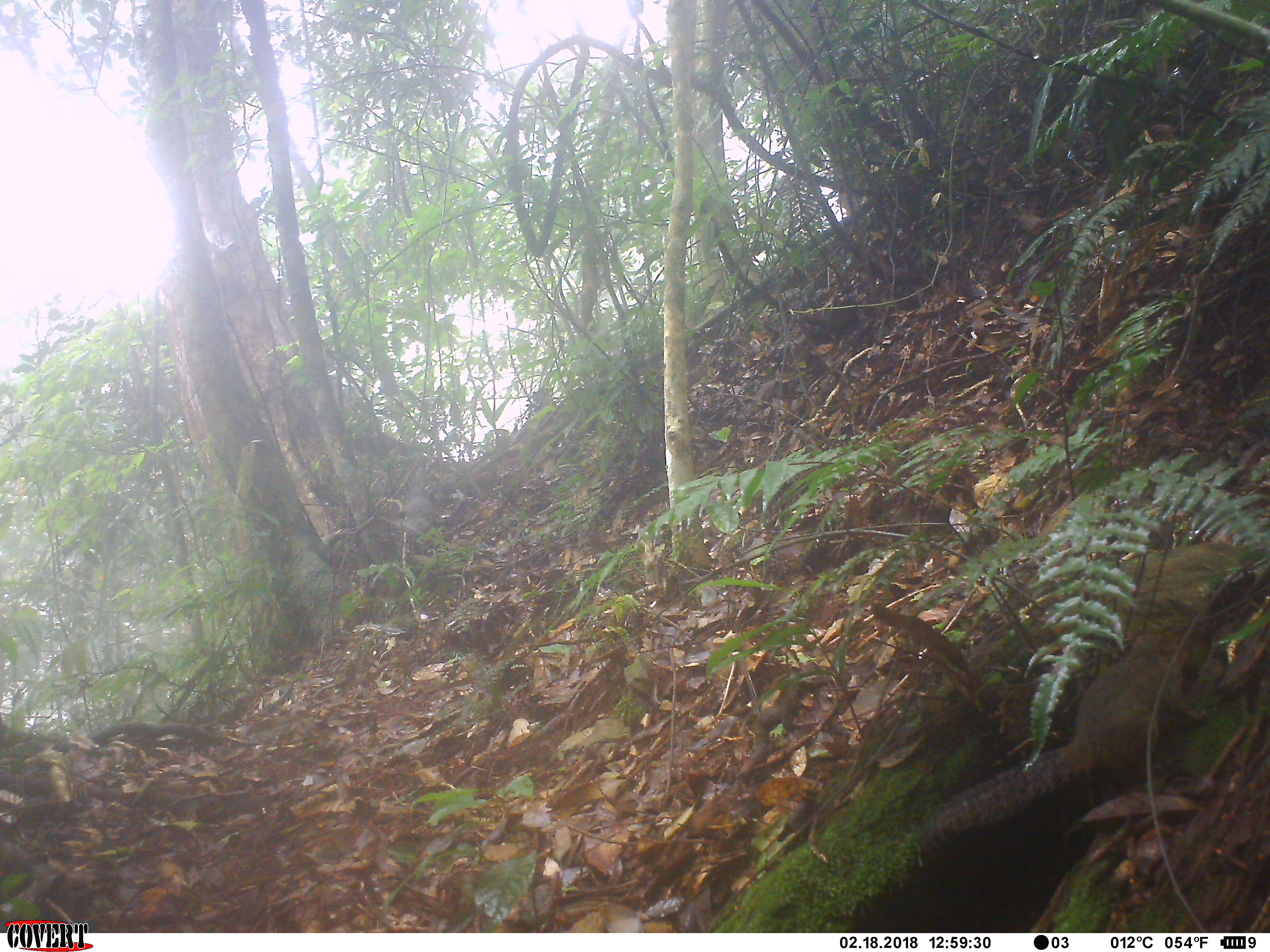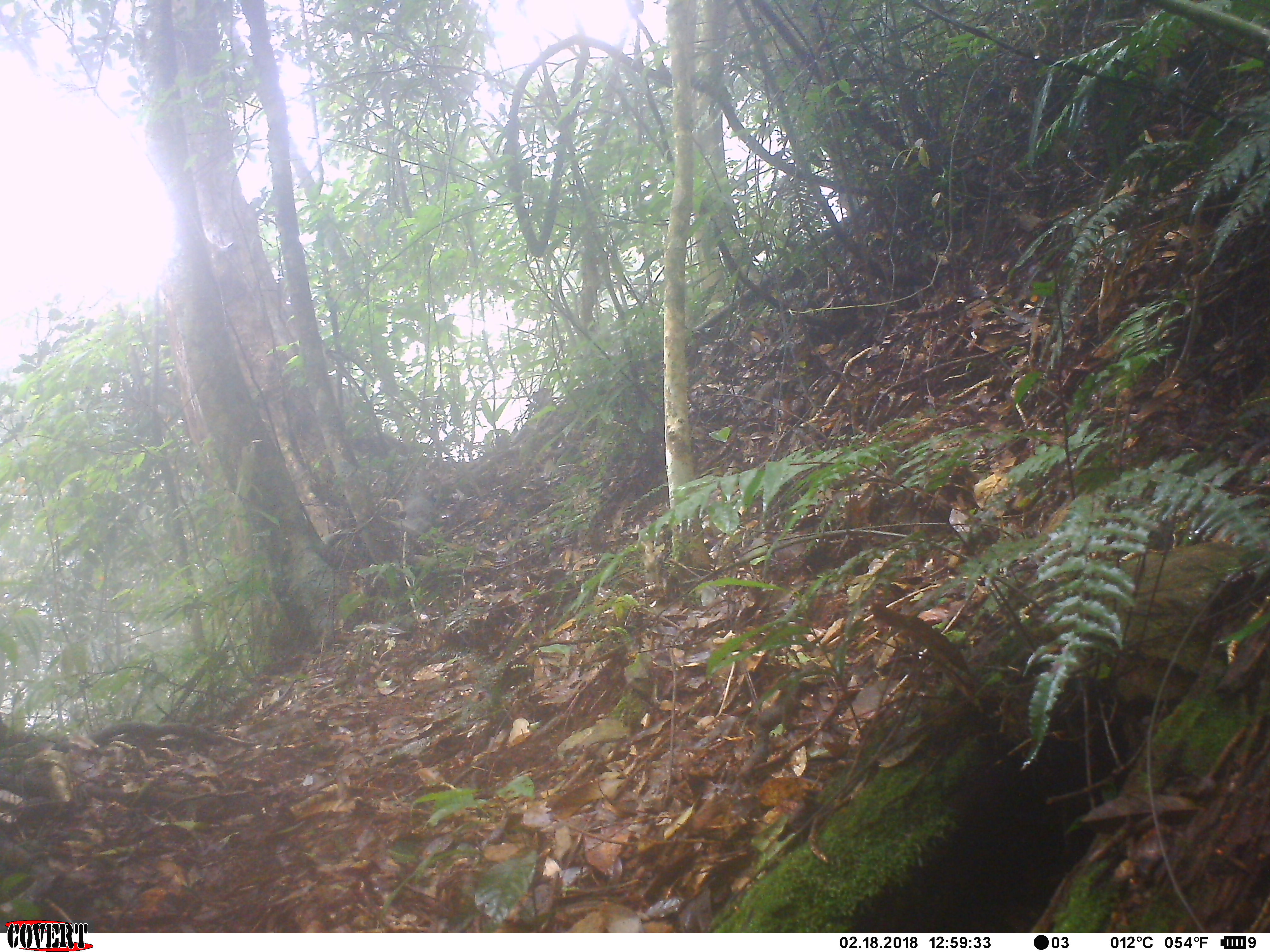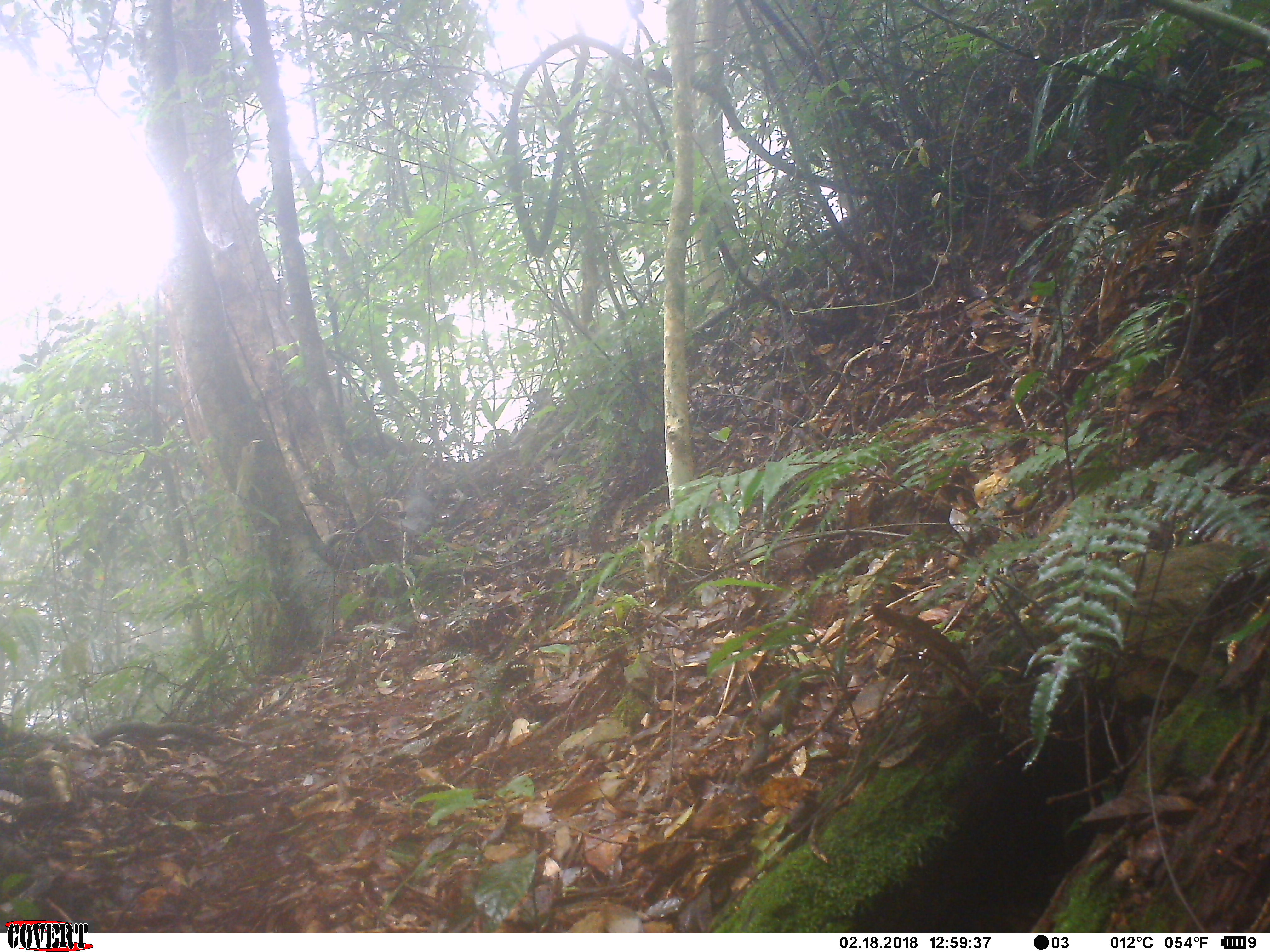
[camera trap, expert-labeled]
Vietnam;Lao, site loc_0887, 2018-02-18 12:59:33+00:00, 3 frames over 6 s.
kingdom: Animalia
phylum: Chordata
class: Mammalia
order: Rodentia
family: Sciuridae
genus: Dremomys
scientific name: Dremomys rufigenis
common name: red-cheeked squirrel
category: red cheeked squirrel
Red cheeked squirrel (red-cheeked squirrel) (Dremomys rufigenis). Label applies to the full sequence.